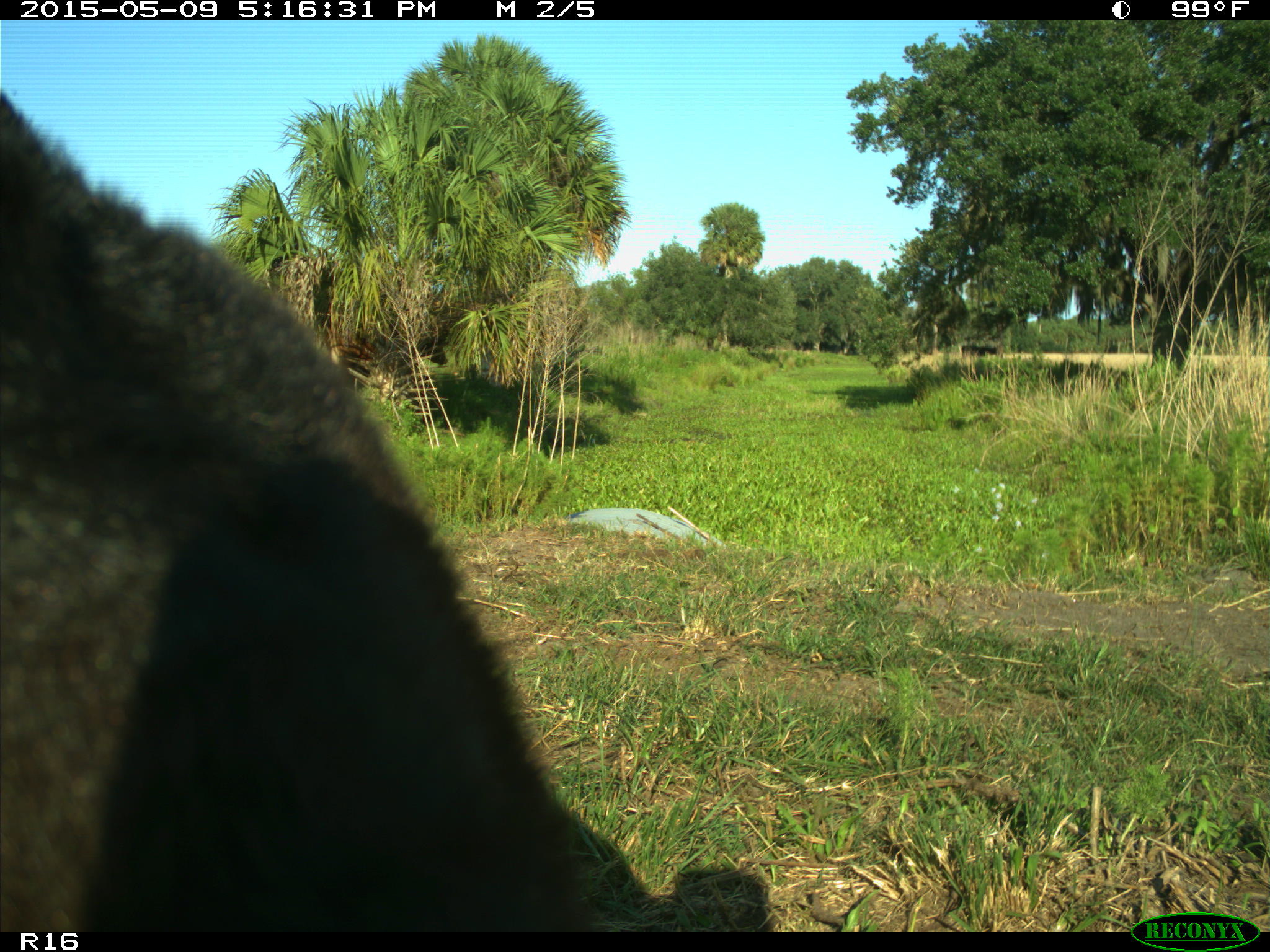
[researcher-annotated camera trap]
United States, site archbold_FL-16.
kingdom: Animalia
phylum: Chordata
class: Mammalia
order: Artiodactyla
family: Suidae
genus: Sus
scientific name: Sus scrofa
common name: wild boar